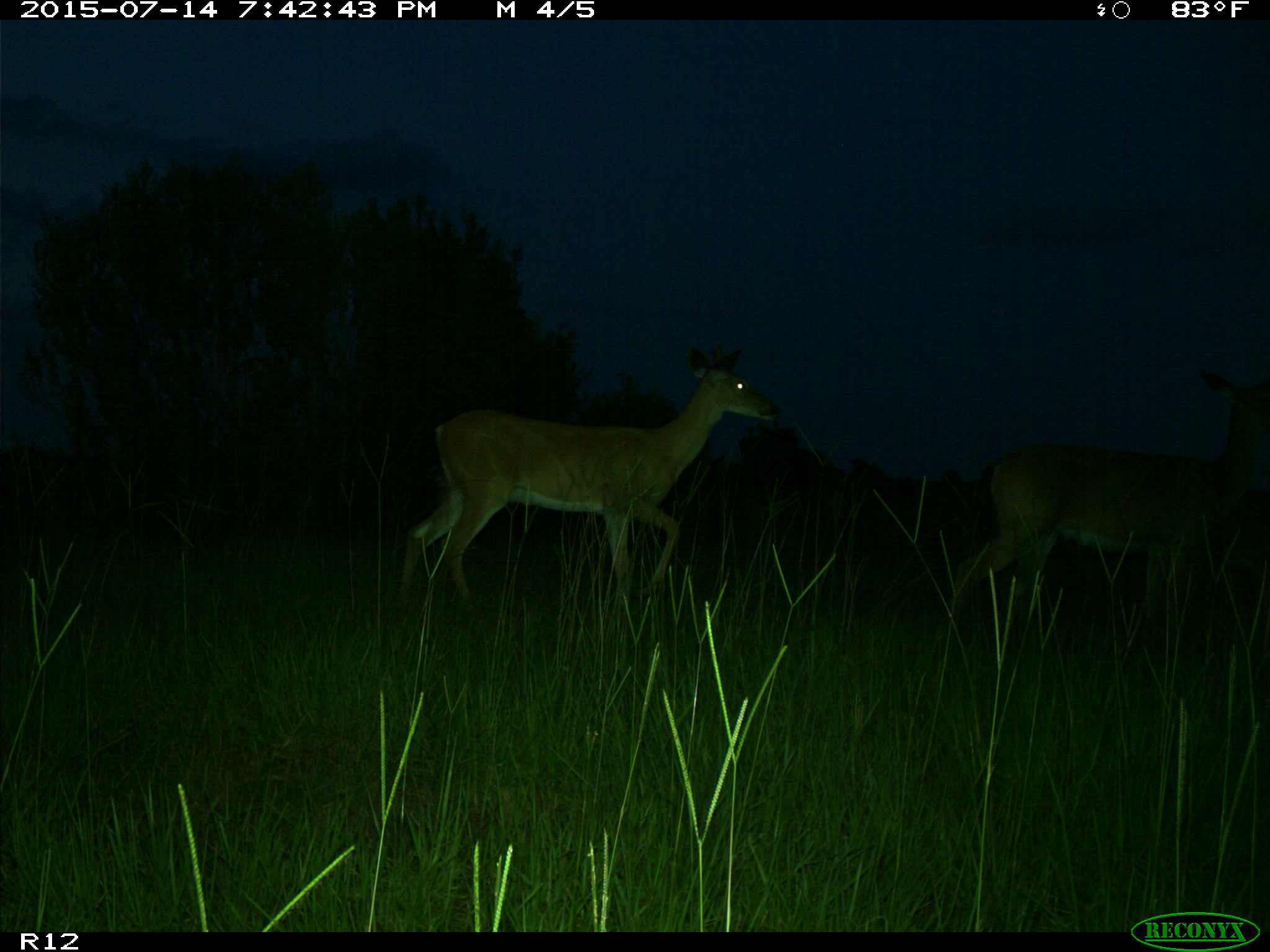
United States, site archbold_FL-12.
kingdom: Animalia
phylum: Chordata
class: Mammalia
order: Artiodactyla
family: Cervidae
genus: Odocoileus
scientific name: Odocoileus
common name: deer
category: unidentified deer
Unidentified deer (deer) (Odocoileus).